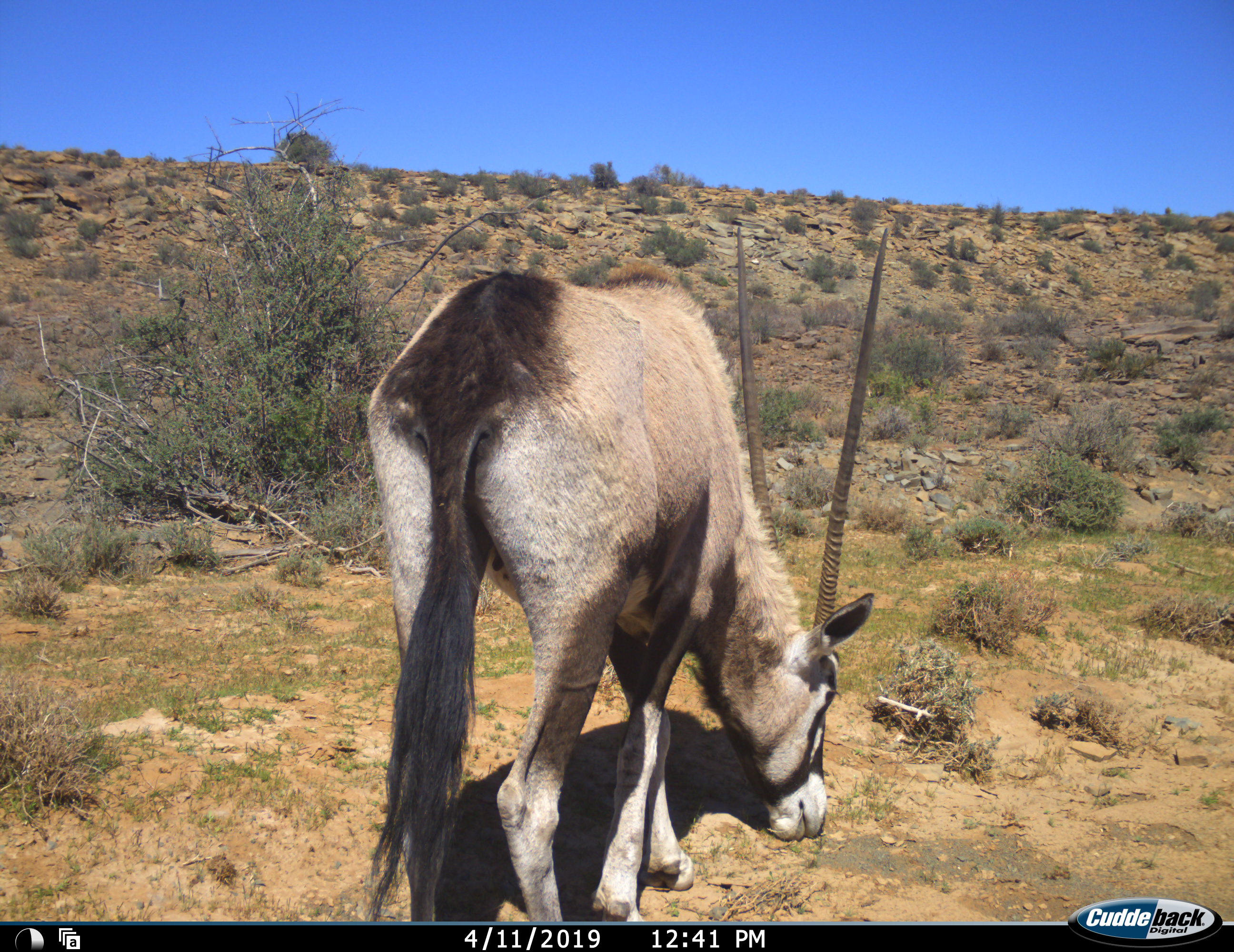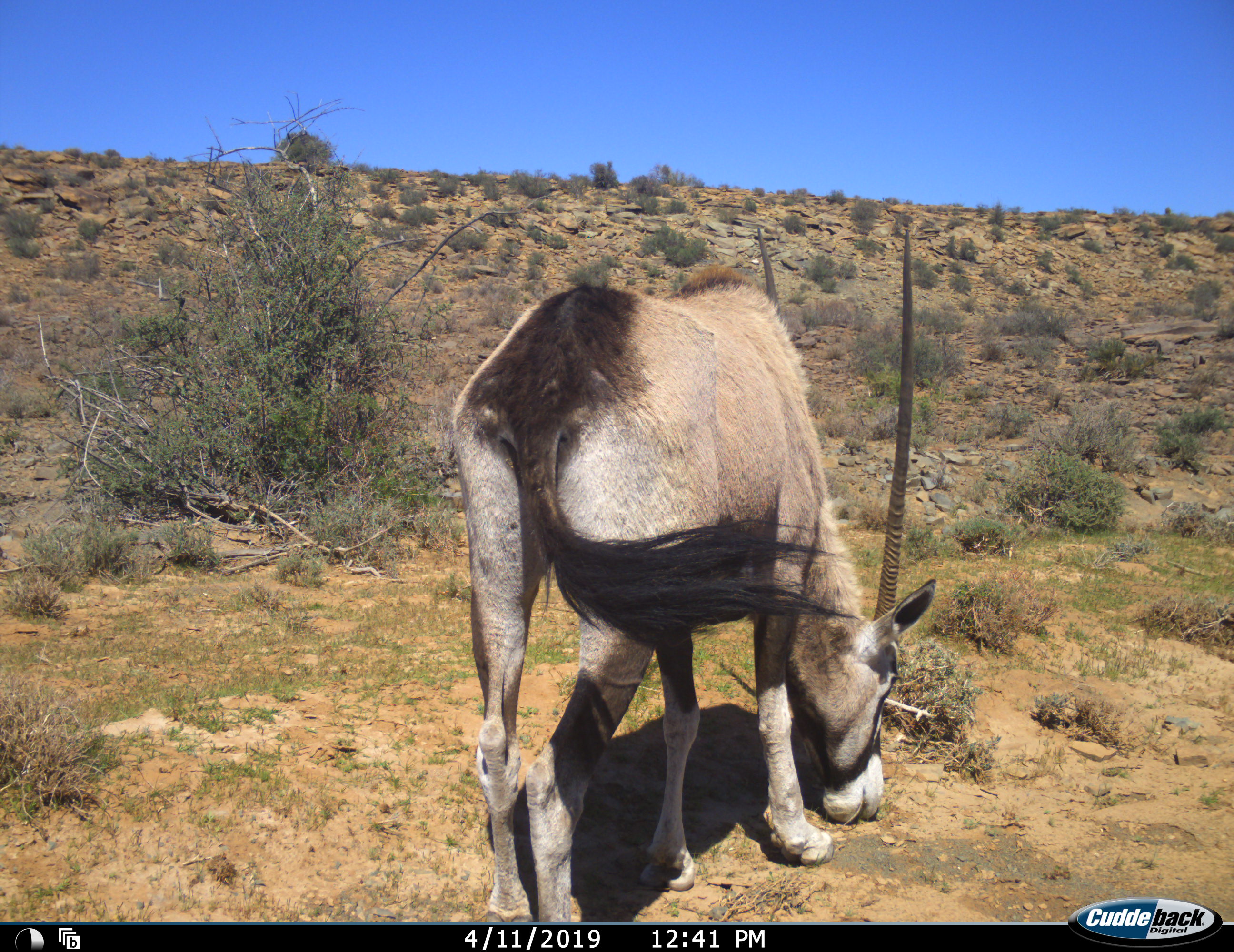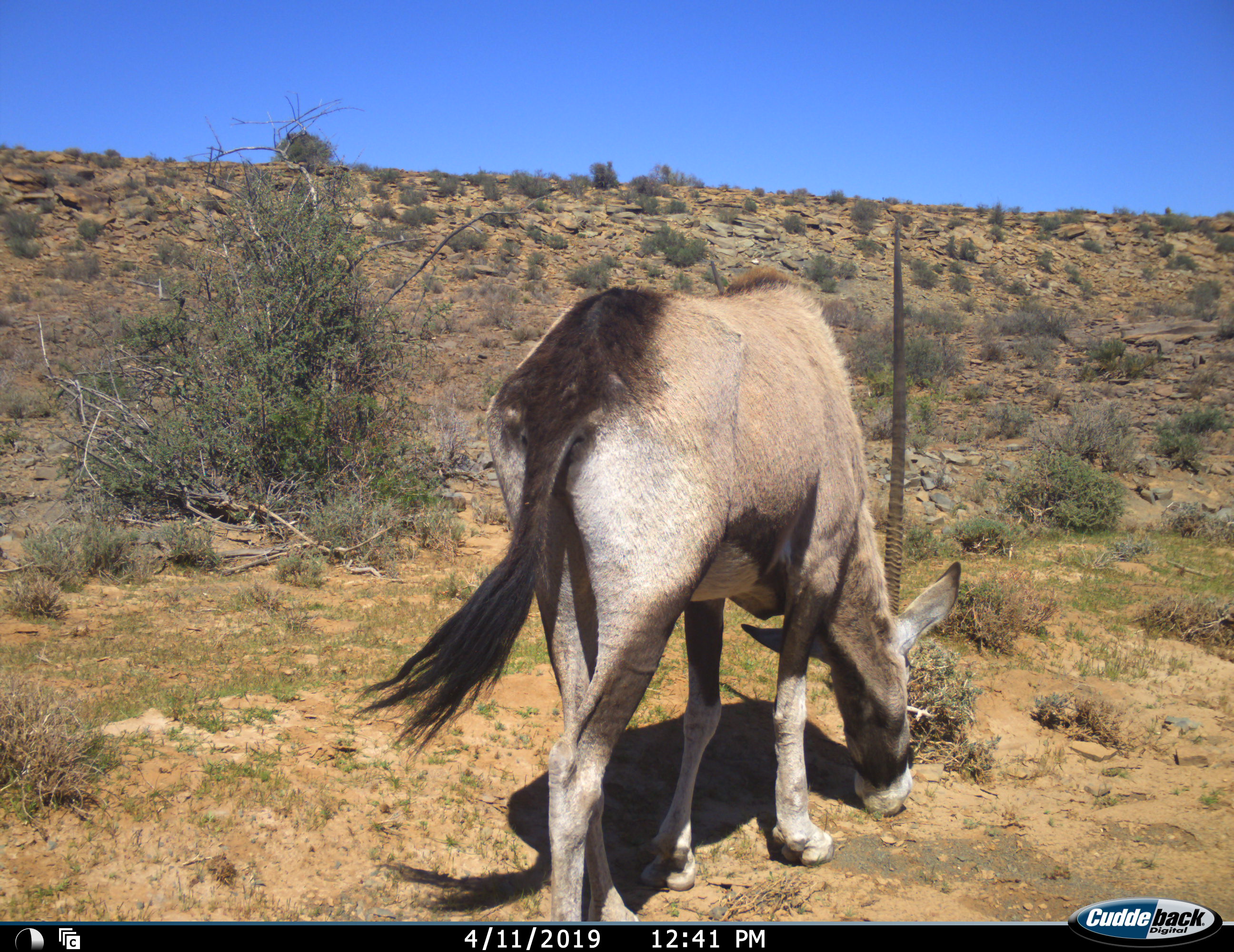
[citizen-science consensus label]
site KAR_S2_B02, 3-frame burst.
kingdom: Animalia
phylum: Chordata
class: Mammalia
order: Artiodactyla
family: Bovidae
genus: Oryx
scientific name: Oryx gazella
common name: gemsbok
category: oryx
Oryx (gemsbok) (Oryx gazella), count 1. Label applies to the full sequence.